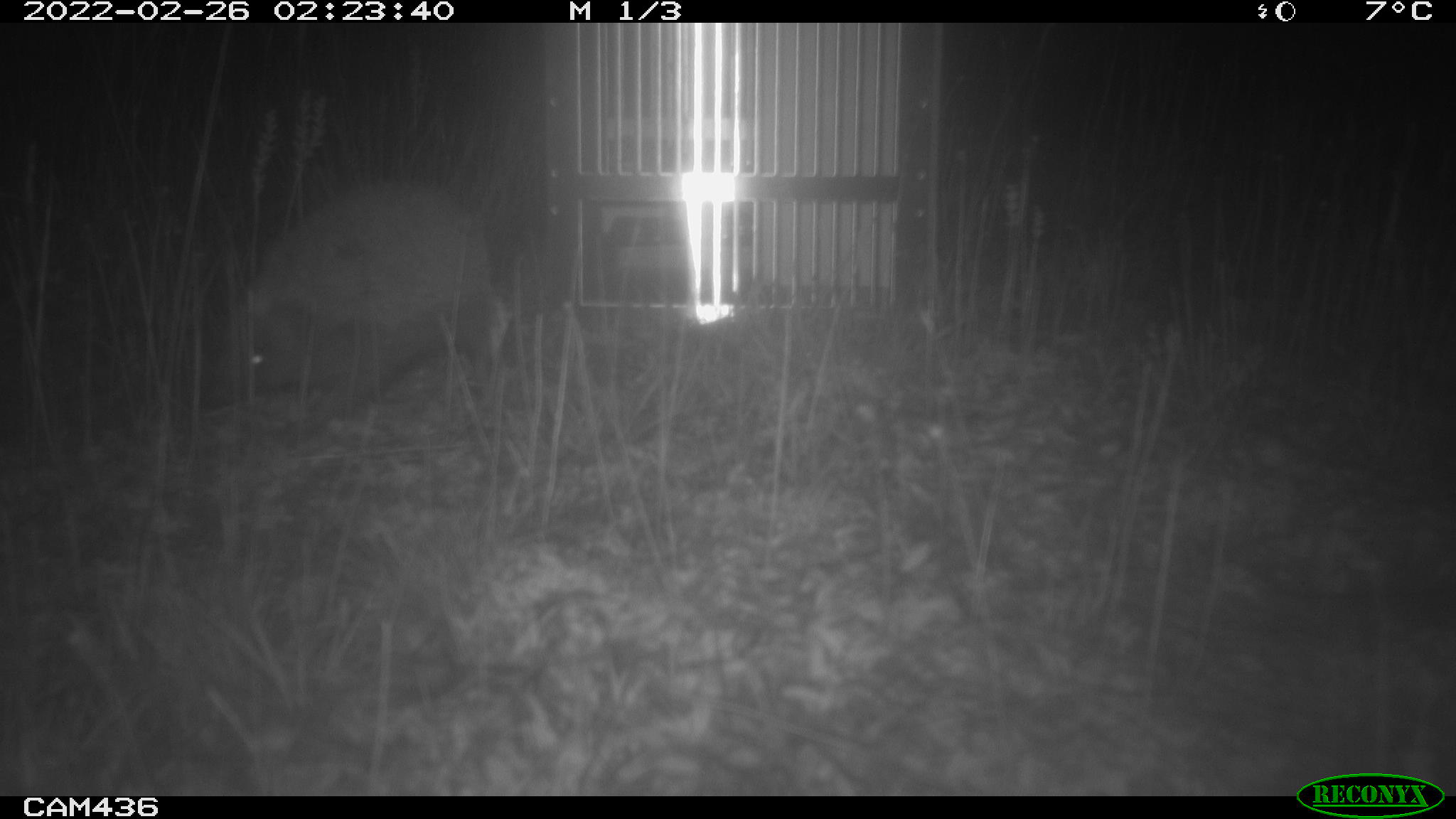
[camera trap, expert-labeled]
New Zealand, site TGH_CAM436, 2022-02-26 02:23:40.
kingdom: Animalia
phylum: Chordata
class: Mammalia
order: Eulipotyphla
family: Erinaceidae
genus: Erinaceus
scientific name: Erinaceus europaeus europaeus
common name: european hedgehog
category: hedgehog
Hedgehog (european hedgehog) (Erinaceus europaeus europaeus).